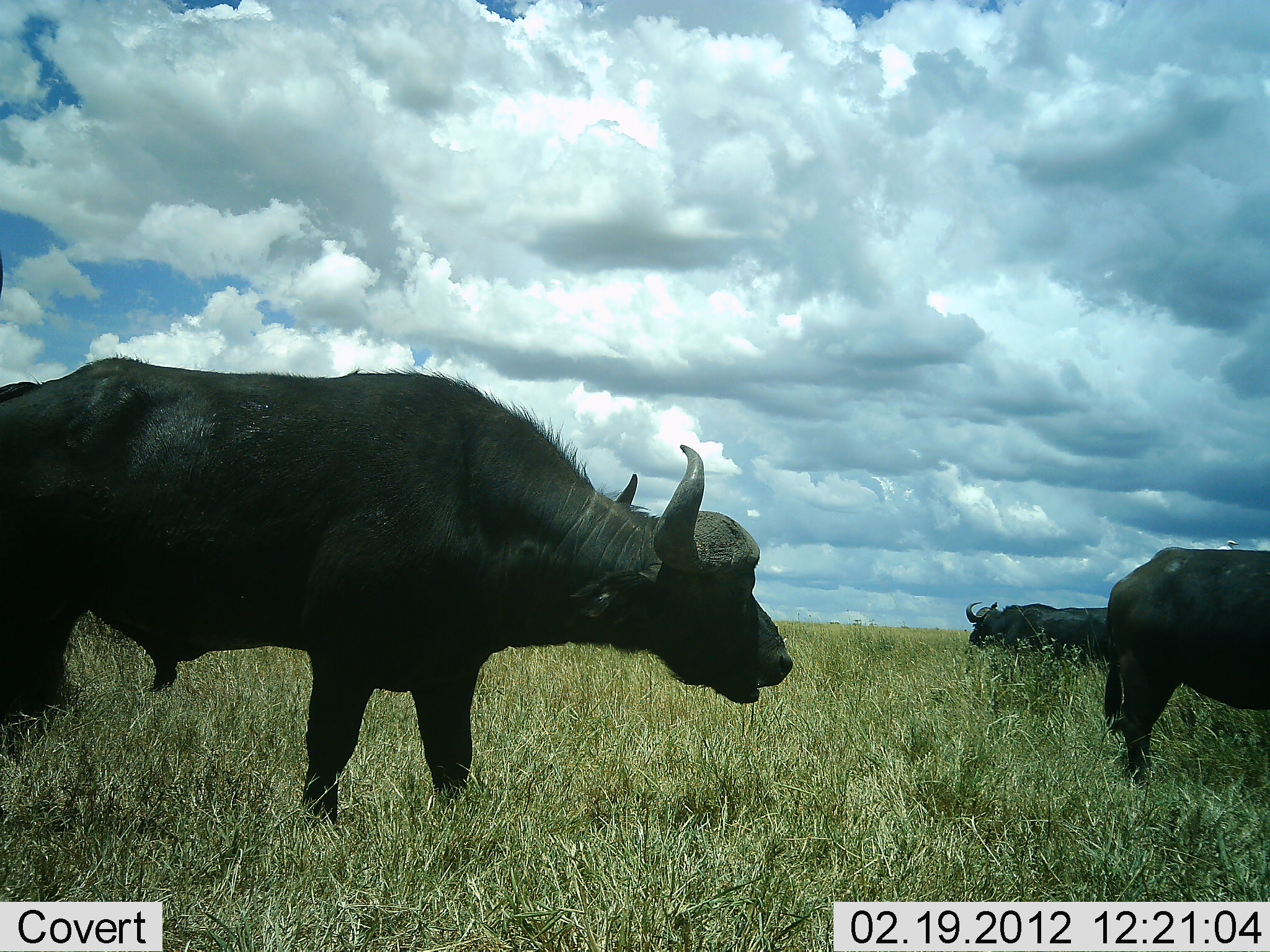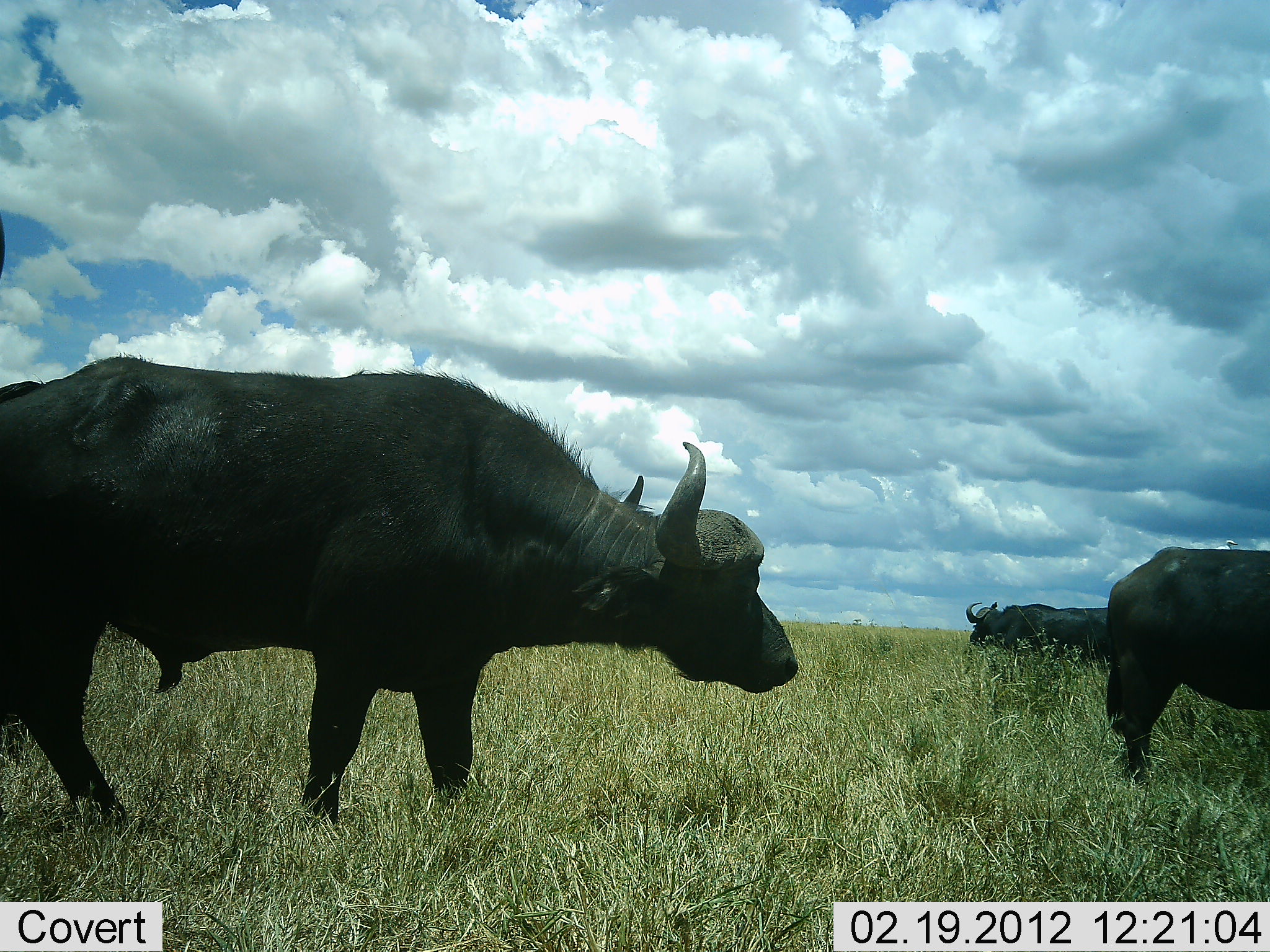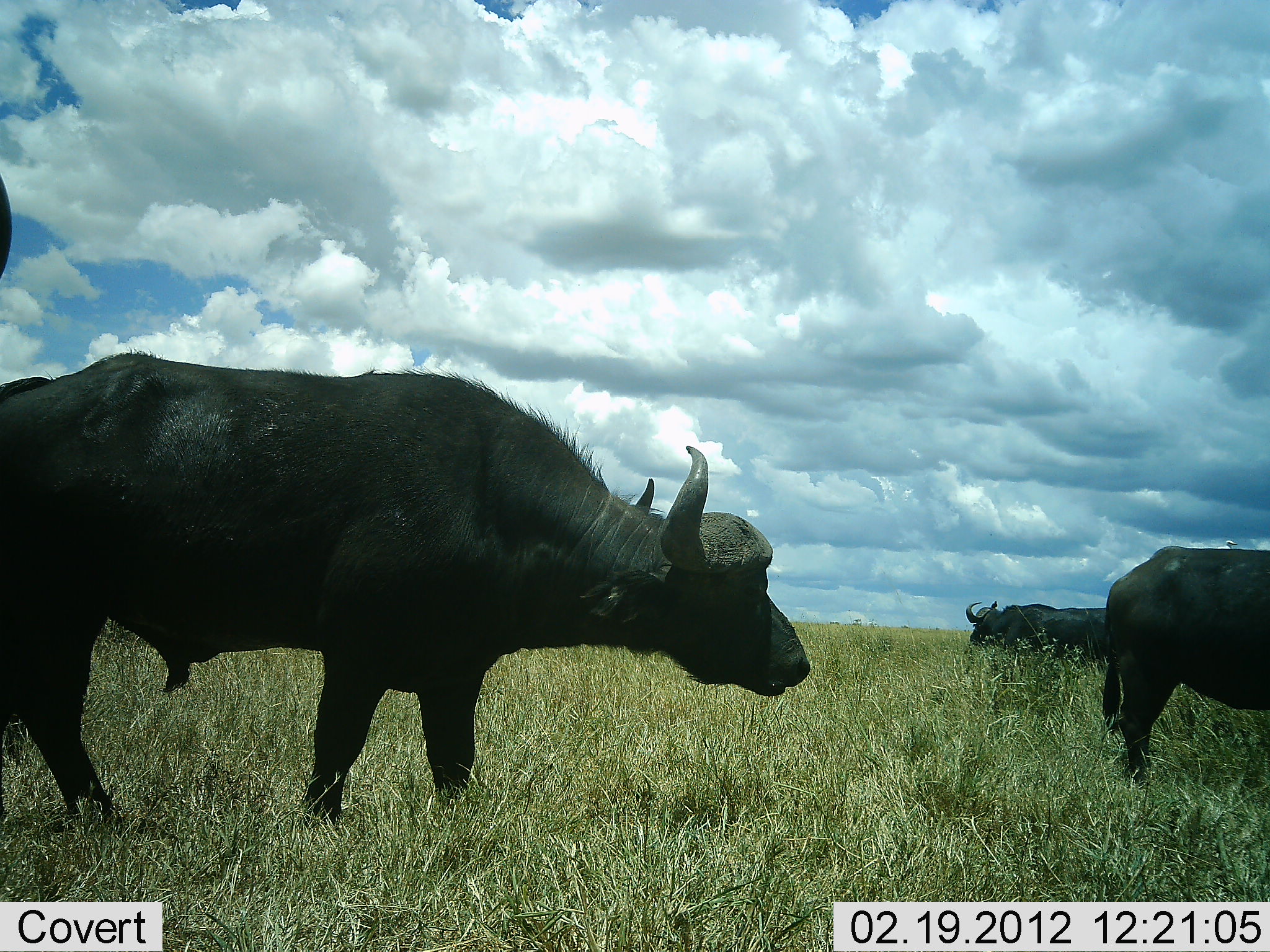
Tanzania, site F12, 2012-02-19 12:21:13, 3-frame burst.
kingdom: Animalia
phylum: Chordata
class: Mammalia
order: Artiodactyla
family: Bovidae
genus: Syncerus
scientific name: Syncerus caffer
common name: cape buffalo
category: buffalo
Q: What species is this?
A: Buffalo (cape buffalo) (Syncerus caffer).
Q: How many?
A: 4.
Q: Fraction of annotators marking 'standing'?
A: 83%.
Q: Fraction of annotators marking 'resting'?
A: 0%.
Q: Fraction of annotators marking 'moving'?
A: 25%.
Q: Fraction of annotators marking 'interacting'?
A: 8%.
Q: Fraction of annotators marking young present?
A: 0%.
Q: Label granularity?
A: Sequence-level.